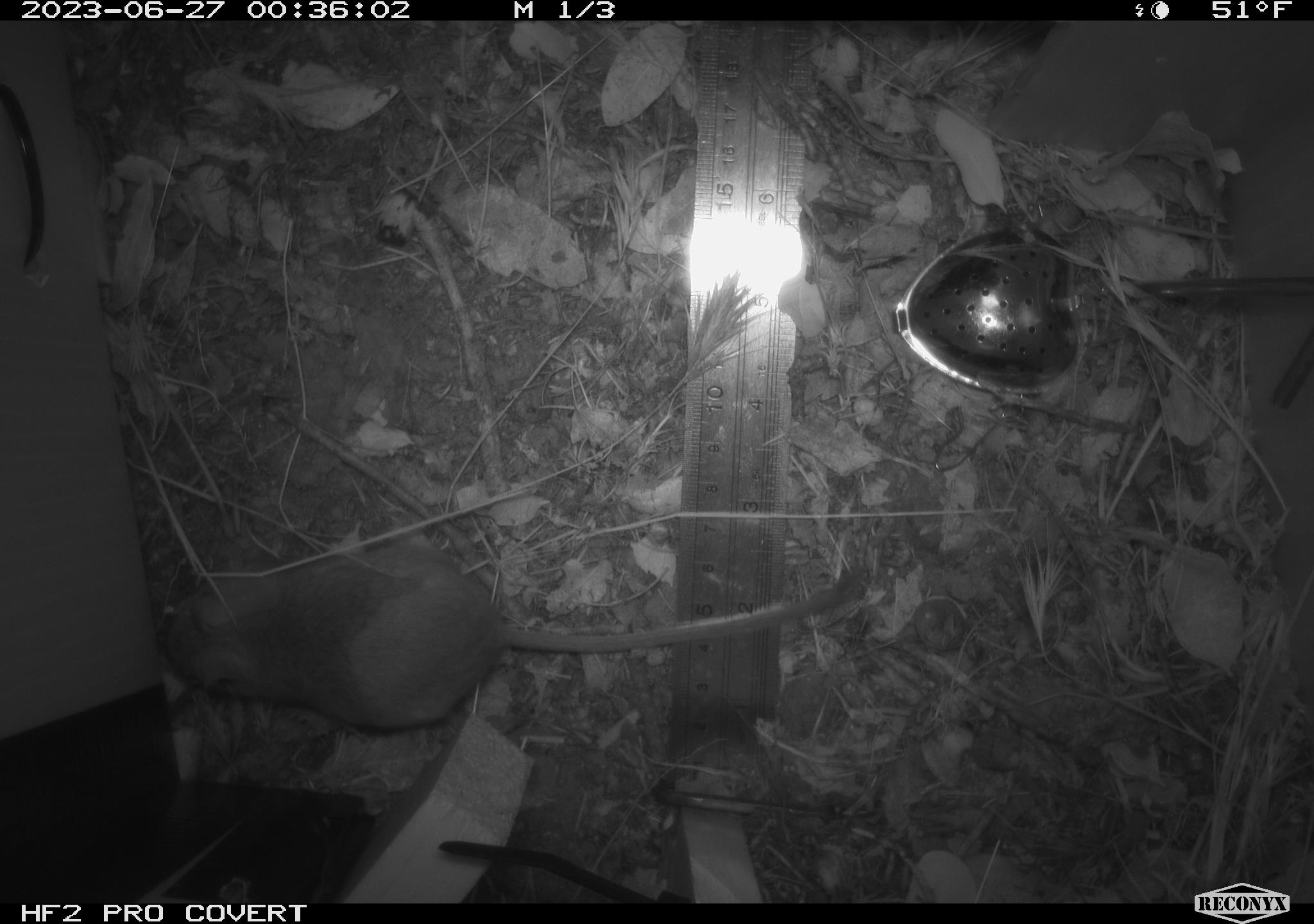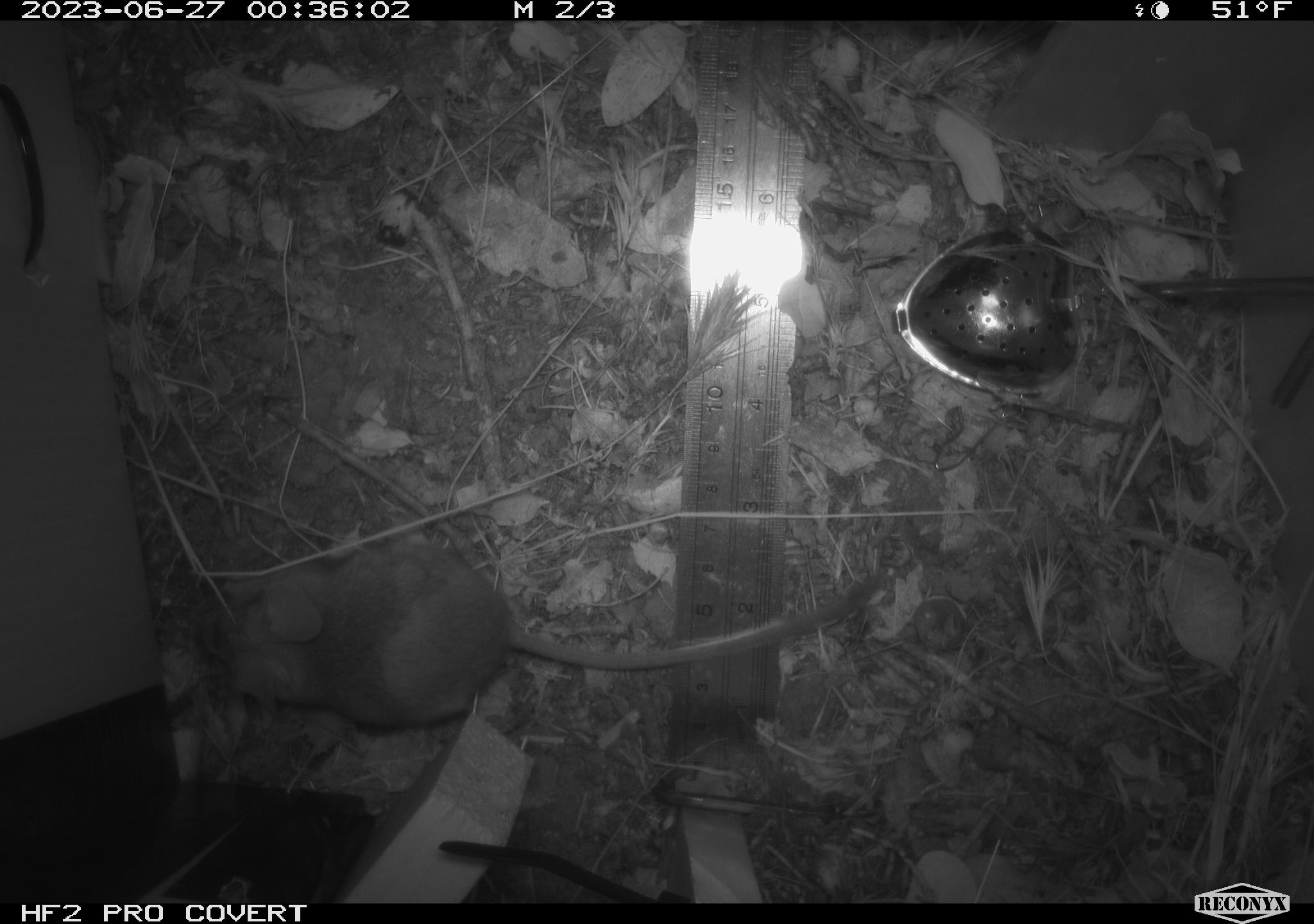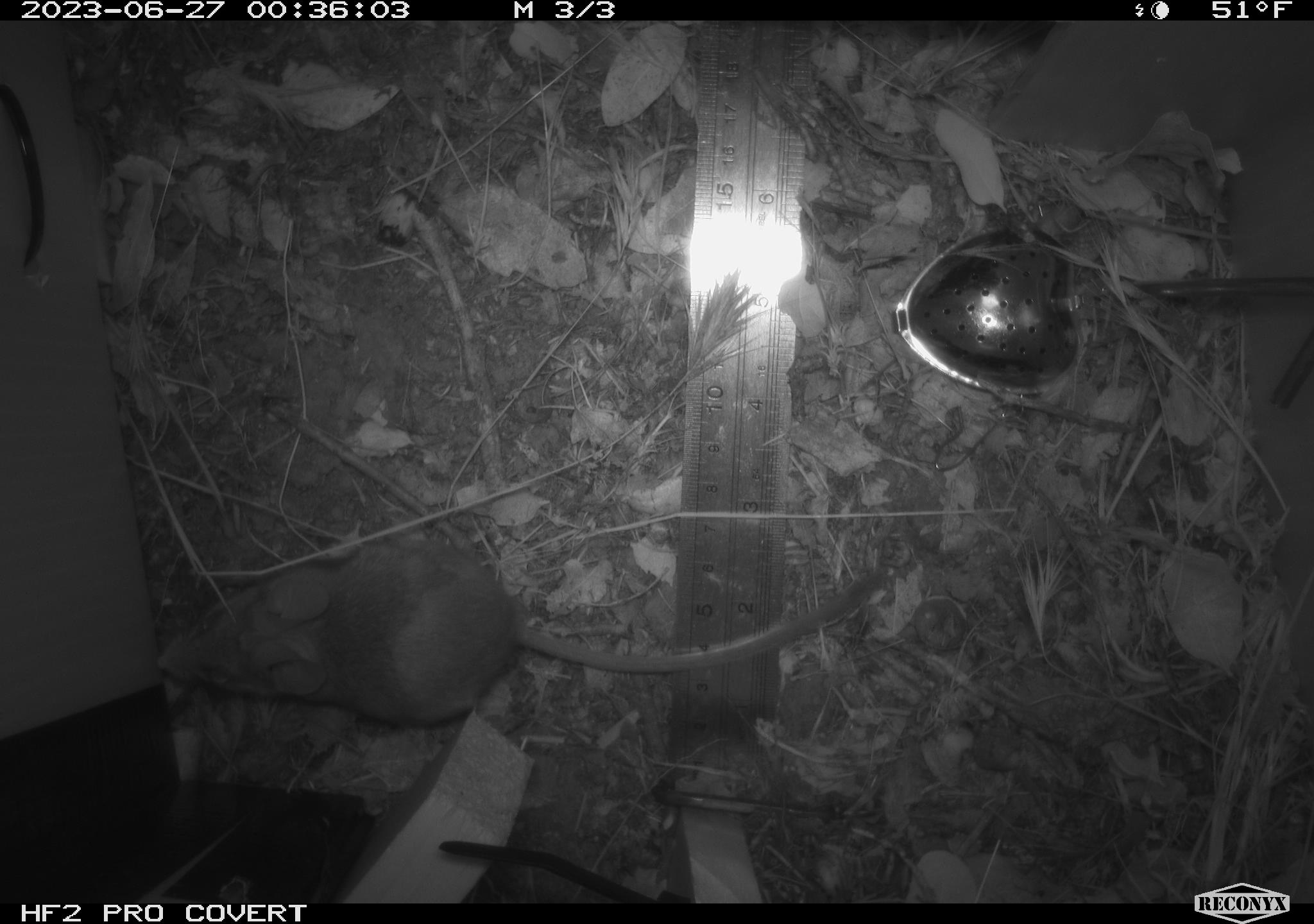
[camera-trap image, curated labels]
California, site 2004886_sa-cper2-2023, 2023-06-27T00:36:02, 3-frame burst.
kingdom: Animalia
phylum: Chordata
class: Mammalia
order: Rodentia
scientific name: Rodentia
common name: mouse species